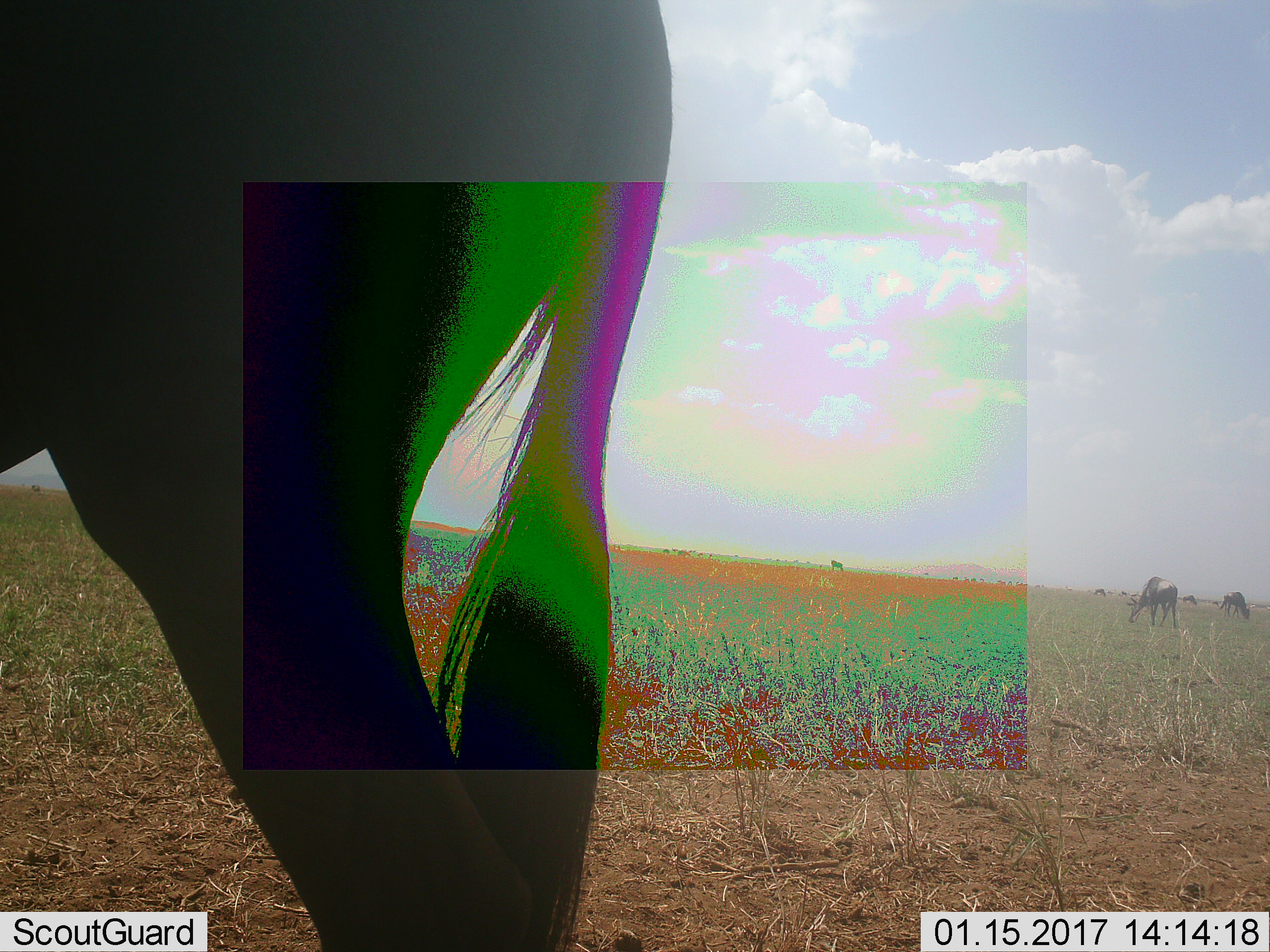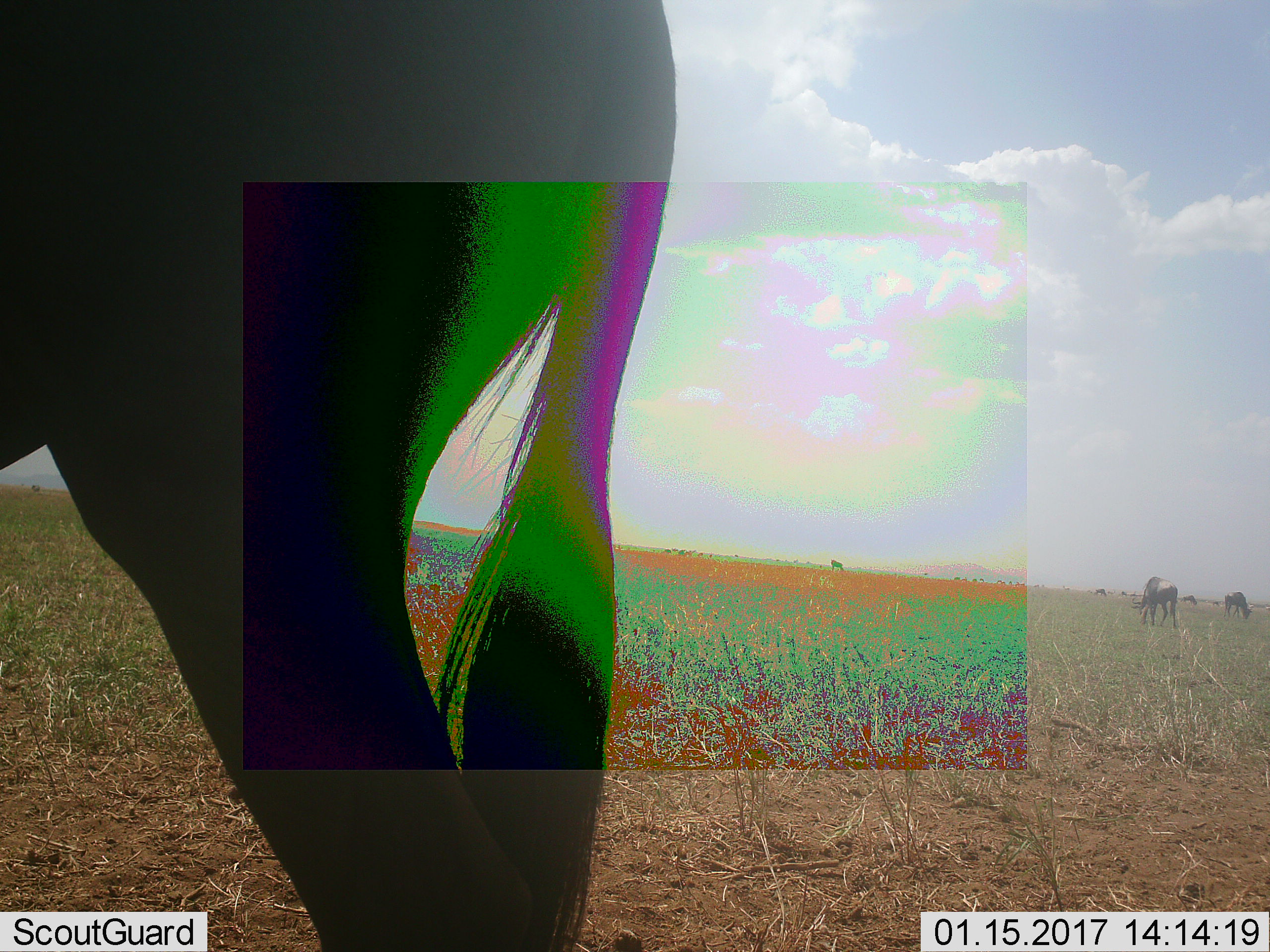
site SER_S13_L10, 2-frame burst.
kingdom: Animalia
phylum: Chordata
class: Mammalia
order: Artiodactyla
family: Bovidae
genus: Connochaetes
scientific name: Connochaetes taurinus taurinus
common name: blue wildebeest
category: wildebeestblue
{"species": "wildebeestblue (blue wildebeest) (Connochaetes taurinus taurinus)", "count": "10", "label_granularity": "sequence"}